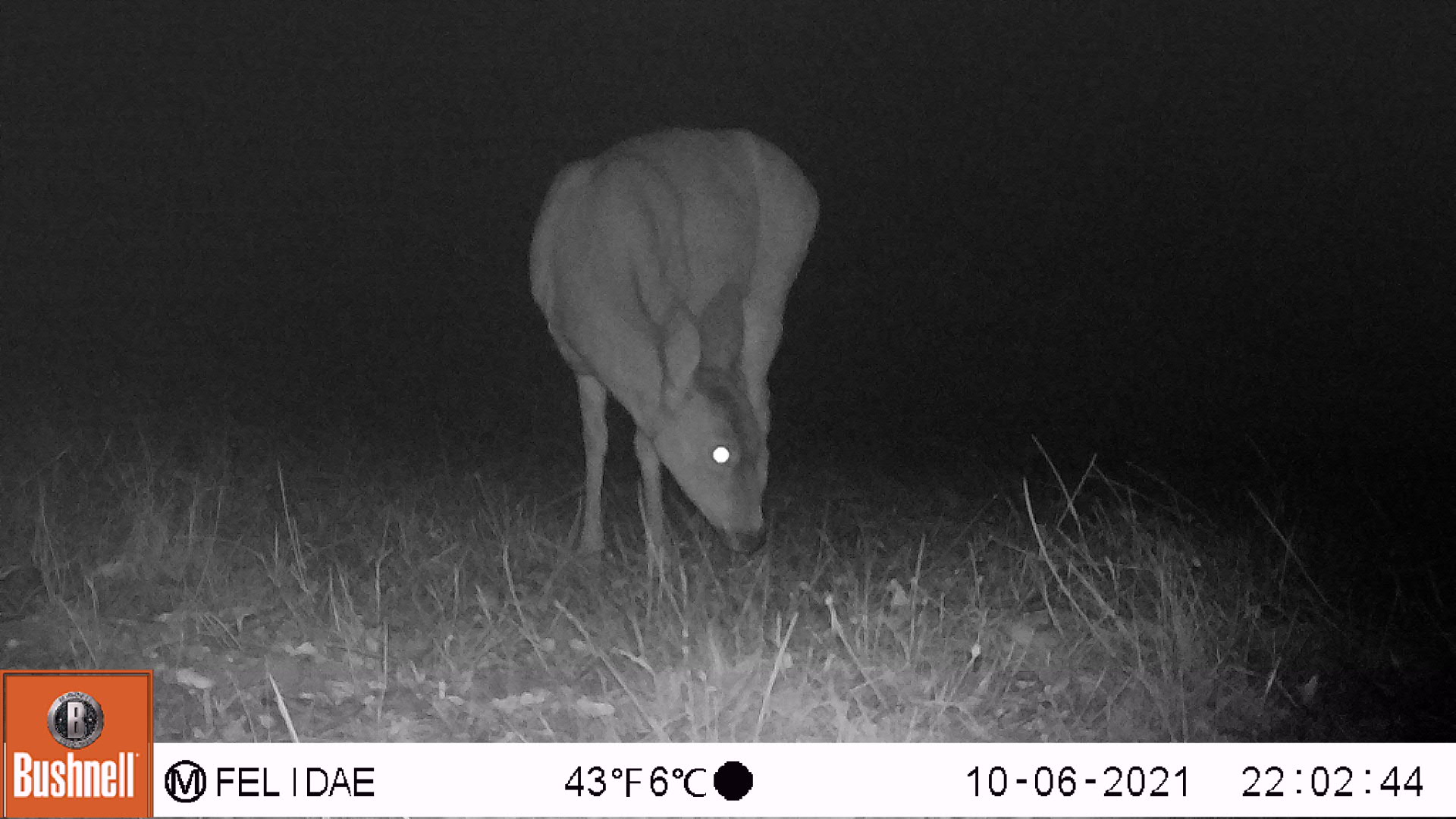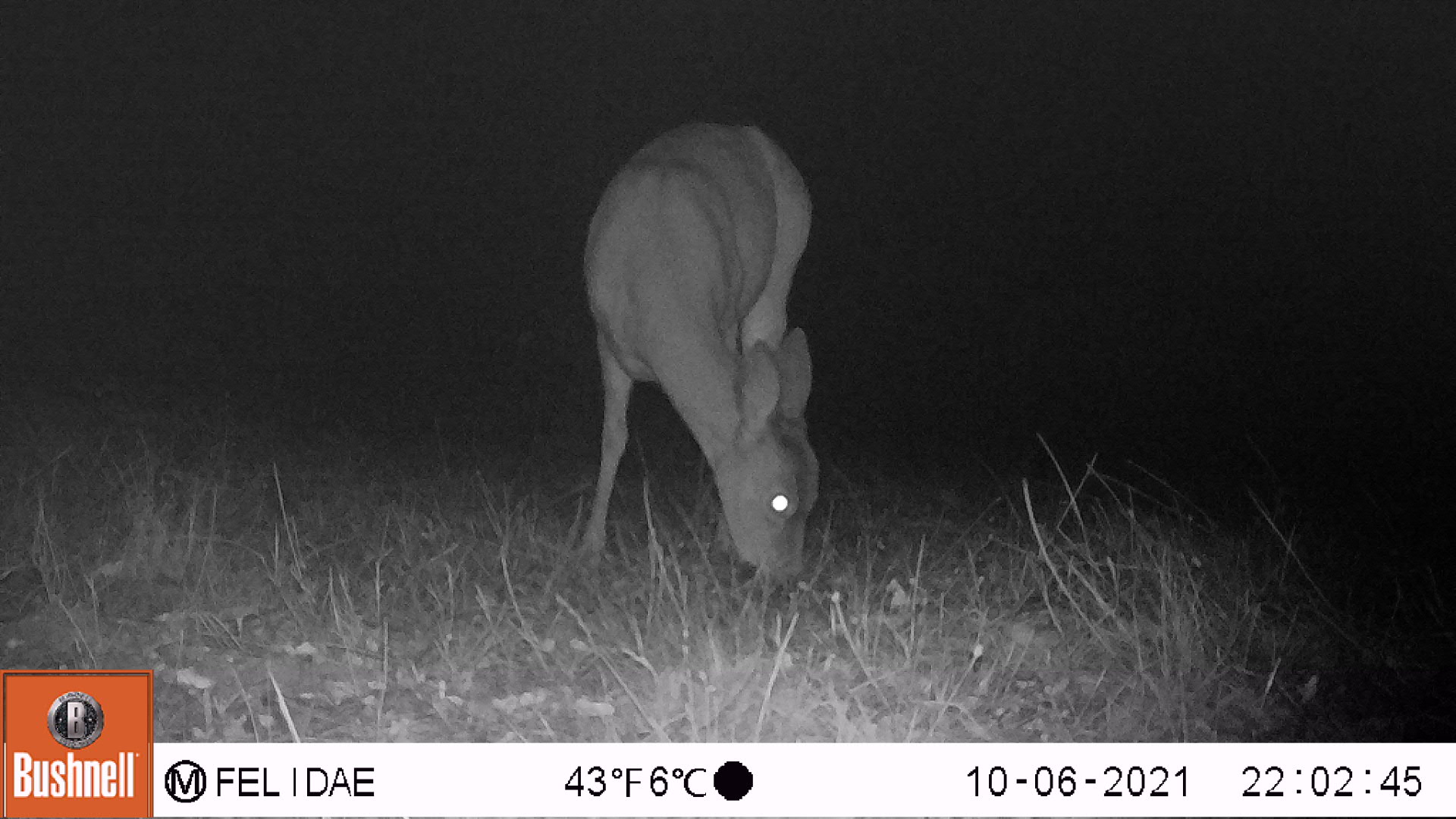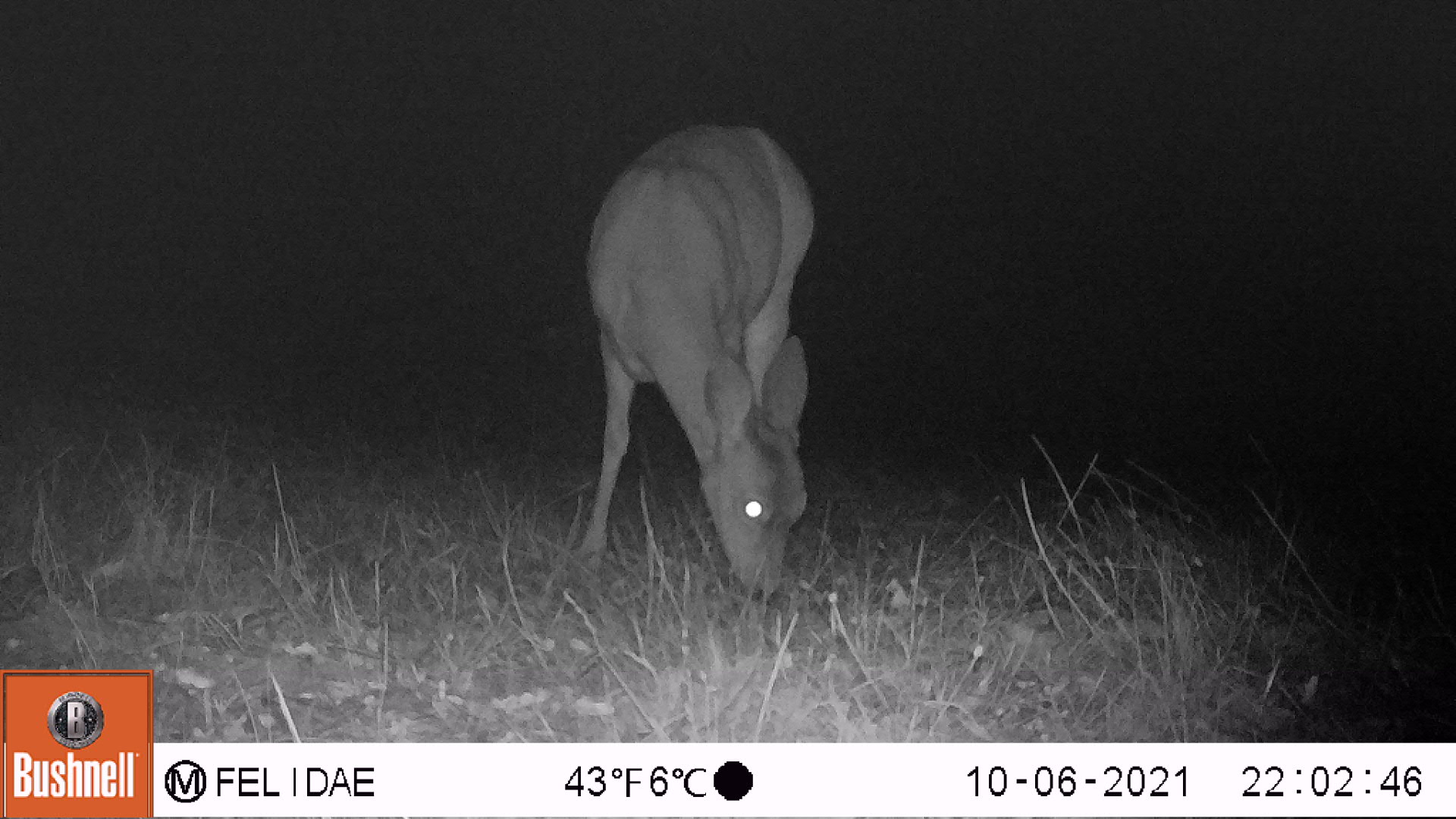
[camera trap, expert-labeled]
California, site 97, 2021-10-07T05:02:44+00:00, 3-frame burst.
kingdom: Animalia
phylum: Chordata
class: Mammalia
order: Artiodactyla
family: Cervidae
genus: Odocoileus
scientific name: Odocoileus hemionus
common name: mule deer